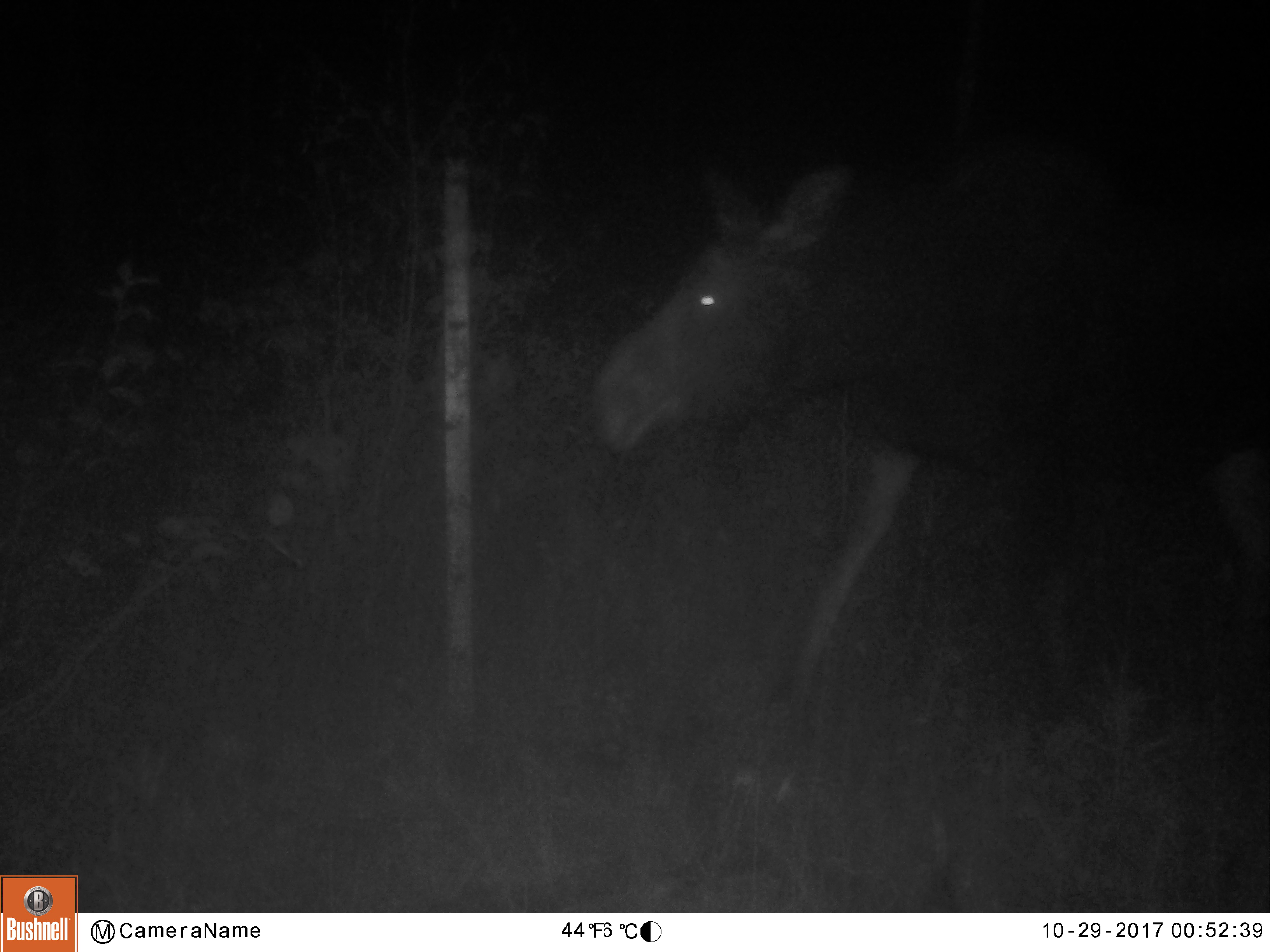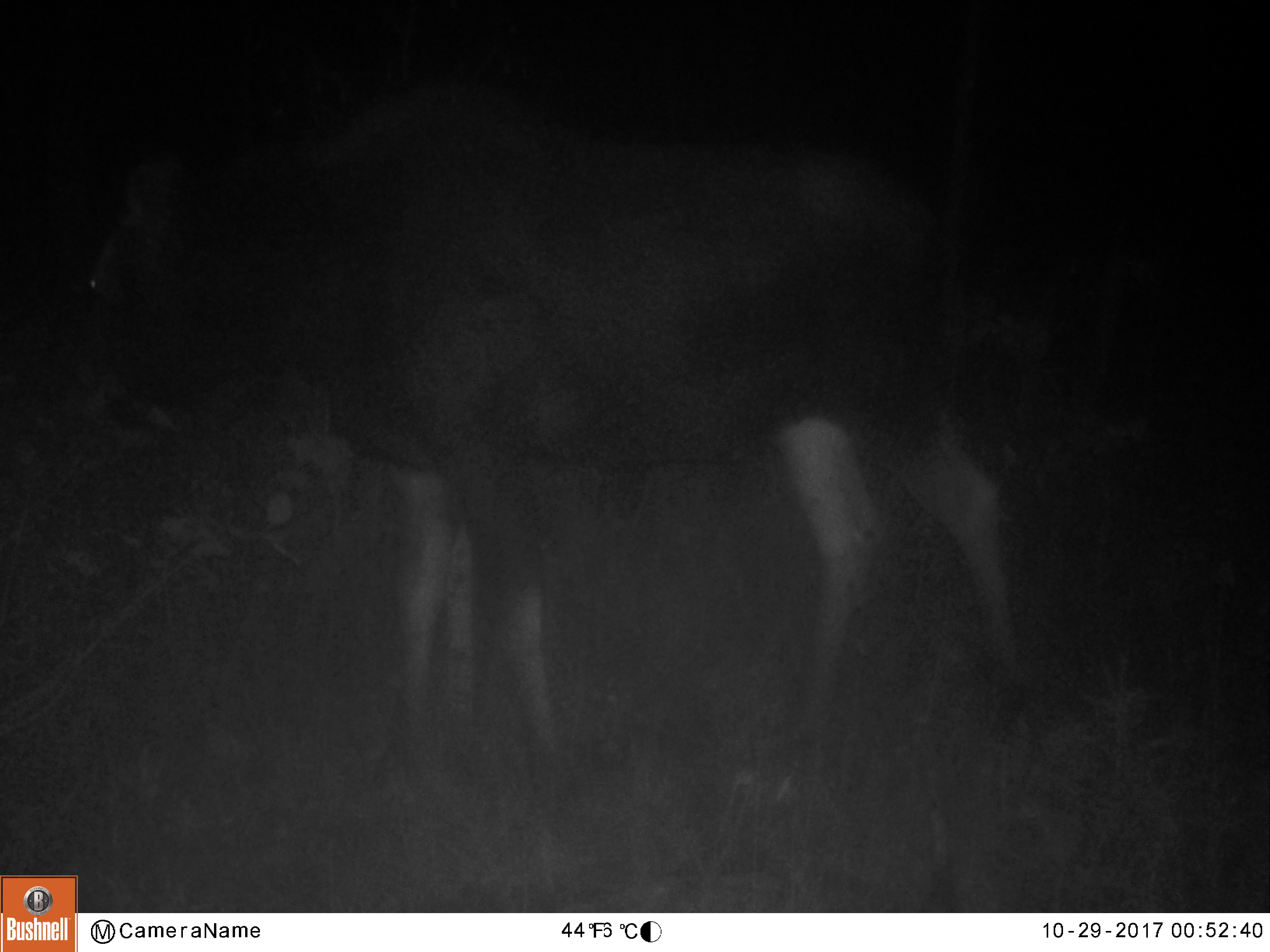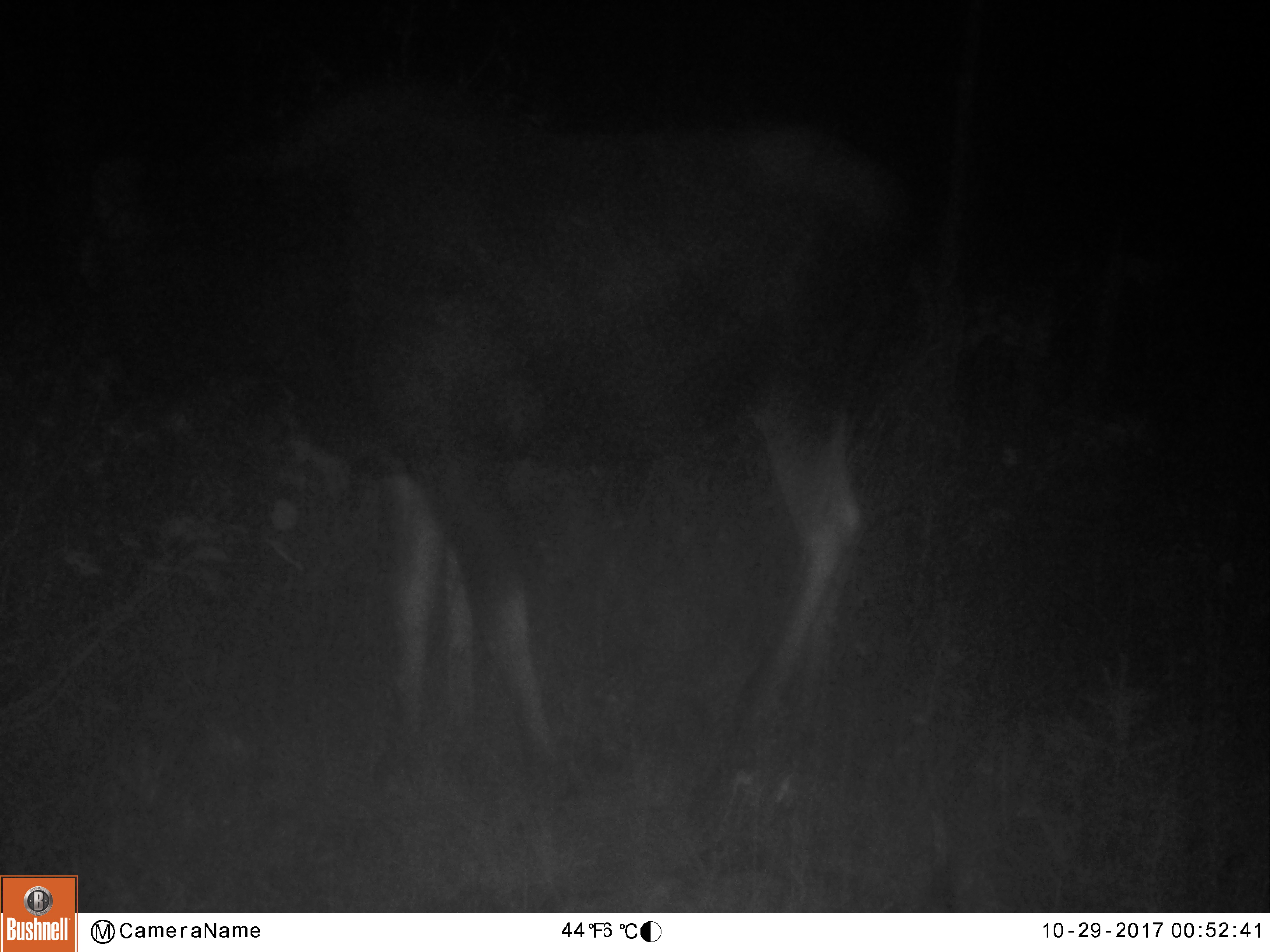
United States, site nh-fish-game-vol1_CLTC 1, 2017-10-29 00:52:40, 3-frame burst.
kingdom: Animalia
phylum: Chordata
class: Mammalia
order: Artiodactyla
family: Cervidae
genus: Alces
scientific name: Alces alces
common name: moose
Moose (Alces alces).